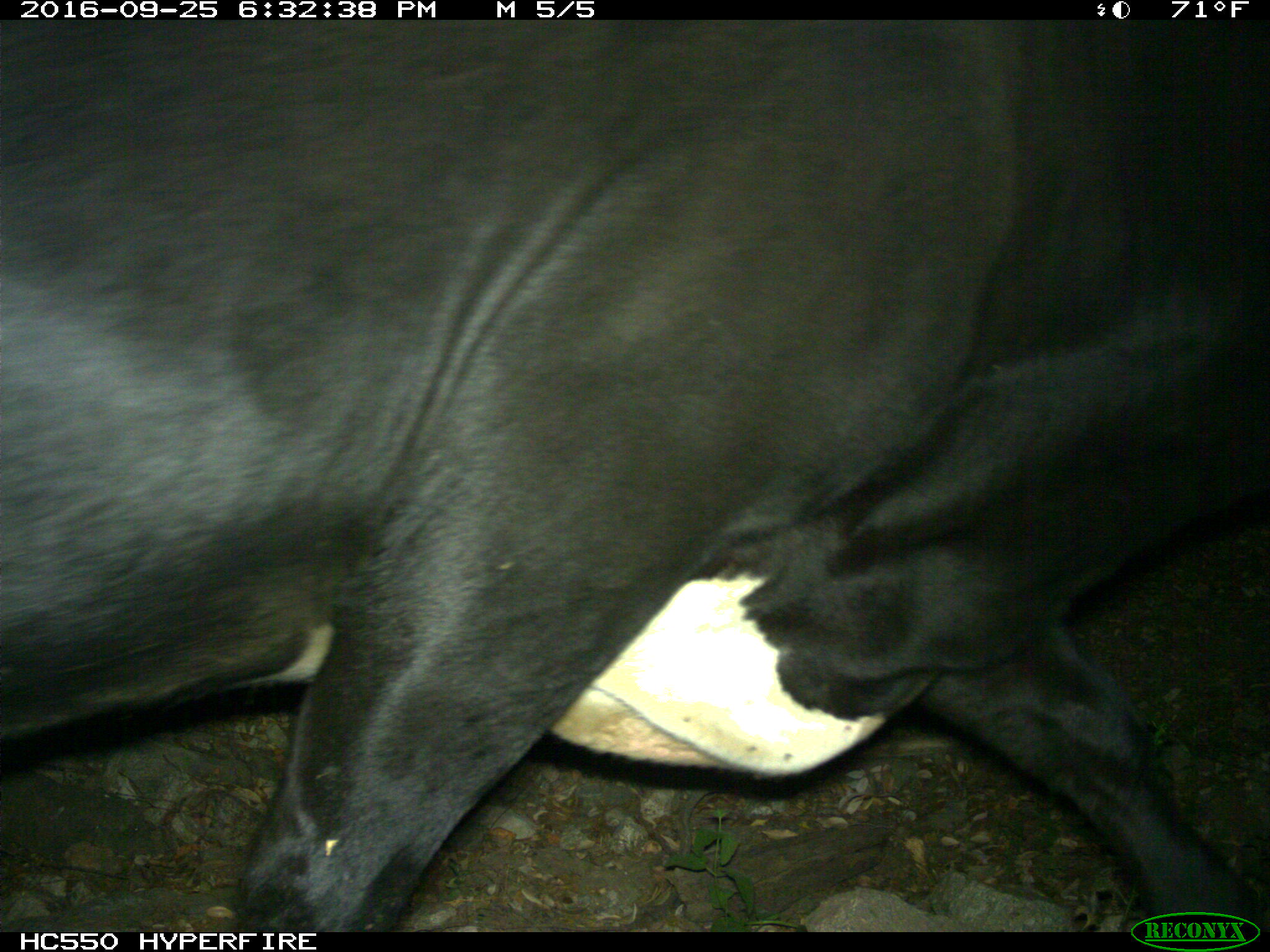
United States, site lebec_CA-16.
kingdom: Animalia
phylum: Chordata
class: Mammalia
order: Artiodactyla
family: Bovidae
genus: Bos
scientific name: Bos taurus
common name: domestic cow